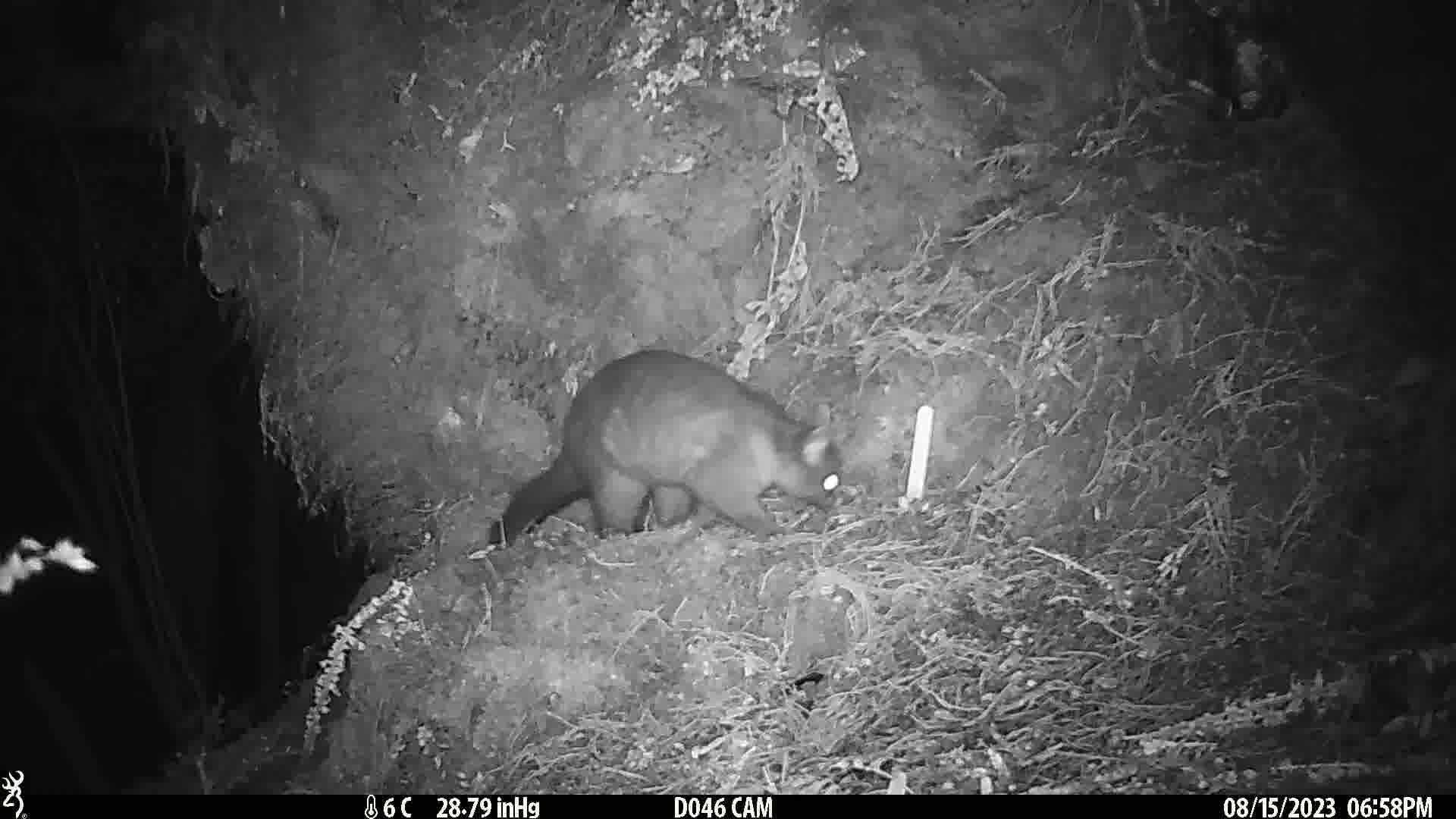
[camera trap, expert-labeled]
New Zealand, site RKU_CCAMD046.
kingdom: Animalia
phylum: Chordata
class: Mammalia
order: Diprotodontia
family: Phalangeridae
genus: Trichosurus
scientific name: Trichosurus vulpecula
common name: common brushtail possum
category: possum